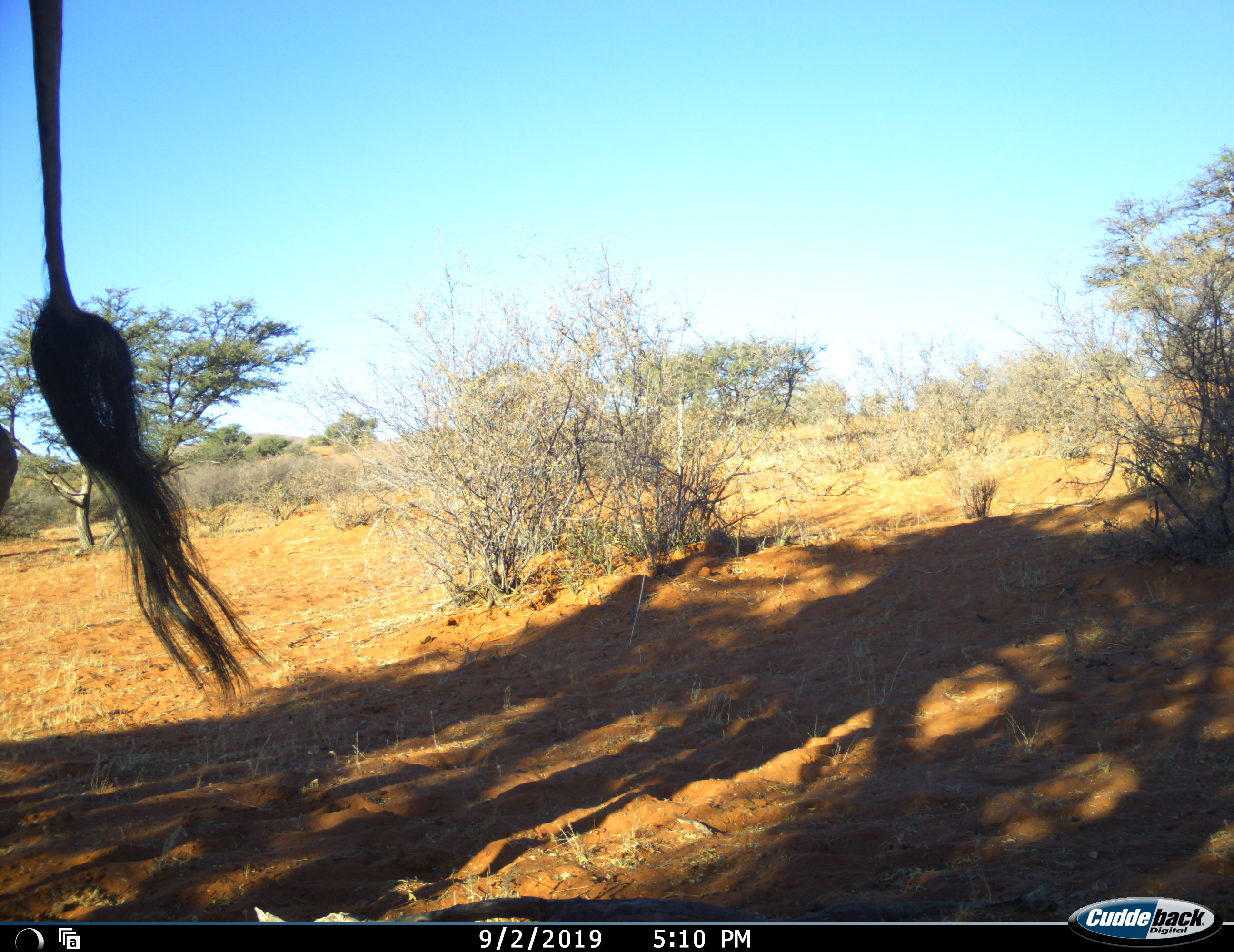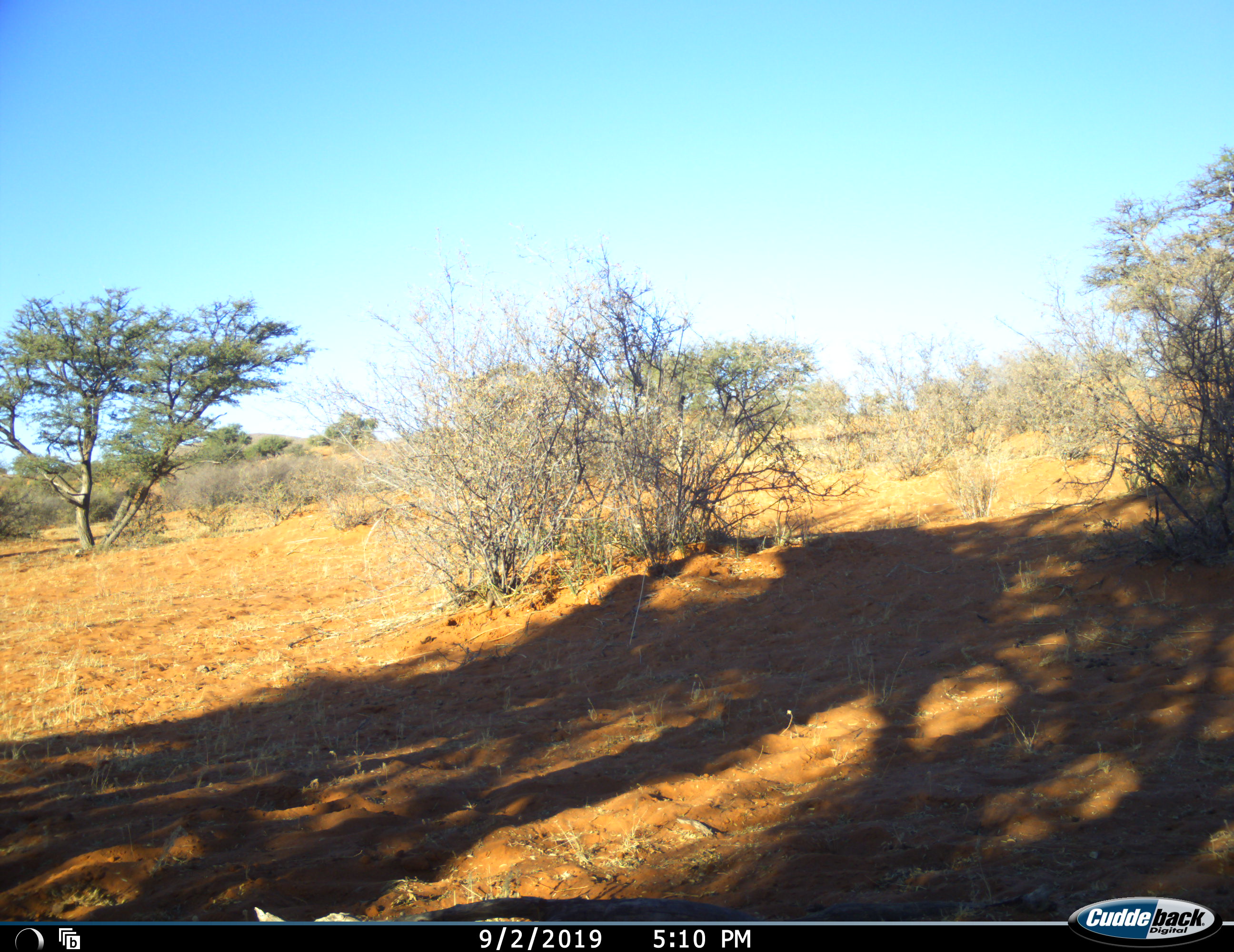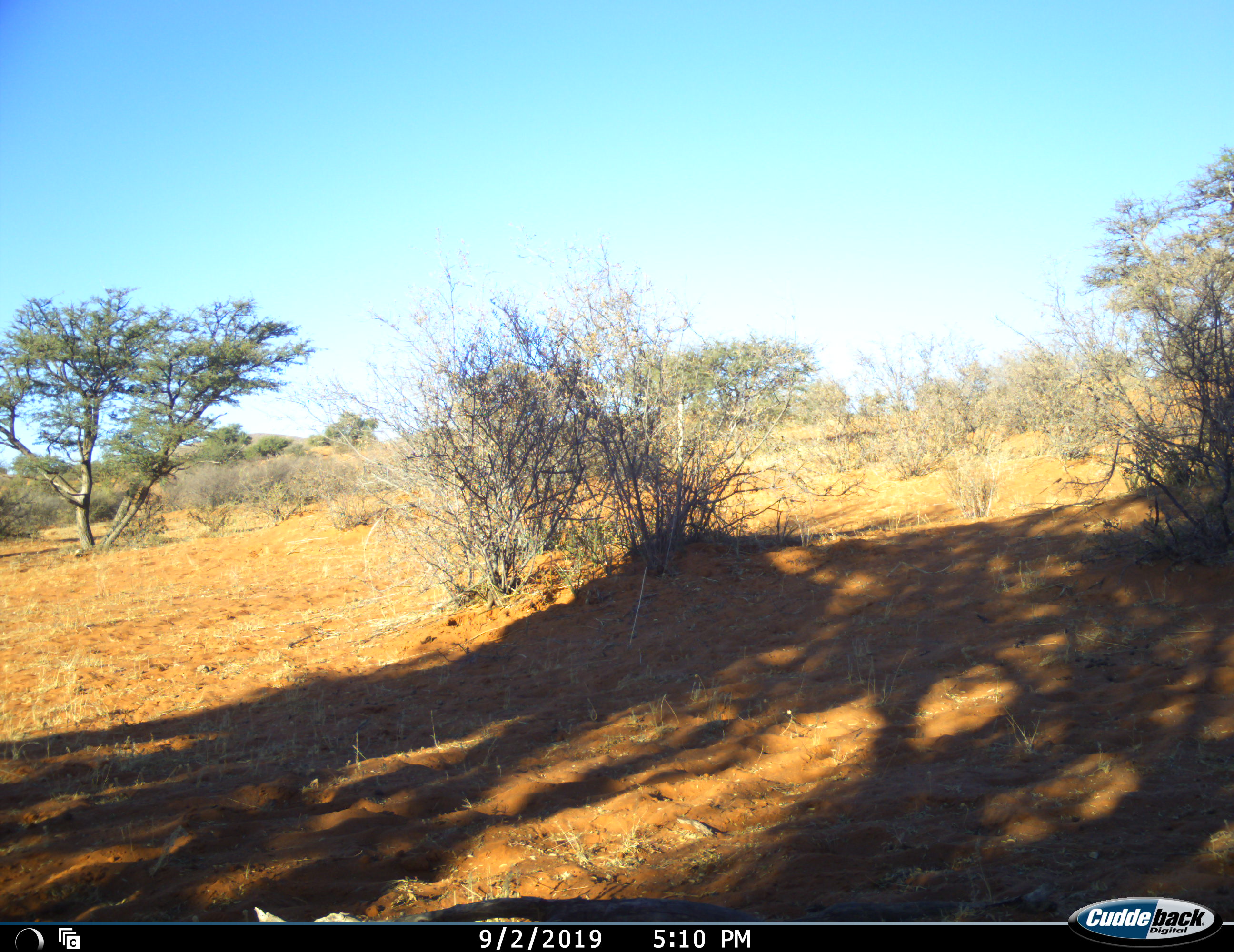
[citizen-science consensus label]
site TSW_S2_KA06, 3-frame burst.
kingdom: Animalia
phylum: Chordata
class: Mammalia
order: Artiodactyla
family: Giraffidae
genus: Giraffa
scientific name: Giraffa camelopardalis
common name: giraffe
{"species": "giraffe (Giraffa camelopardalis)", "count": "1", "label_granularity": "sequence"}